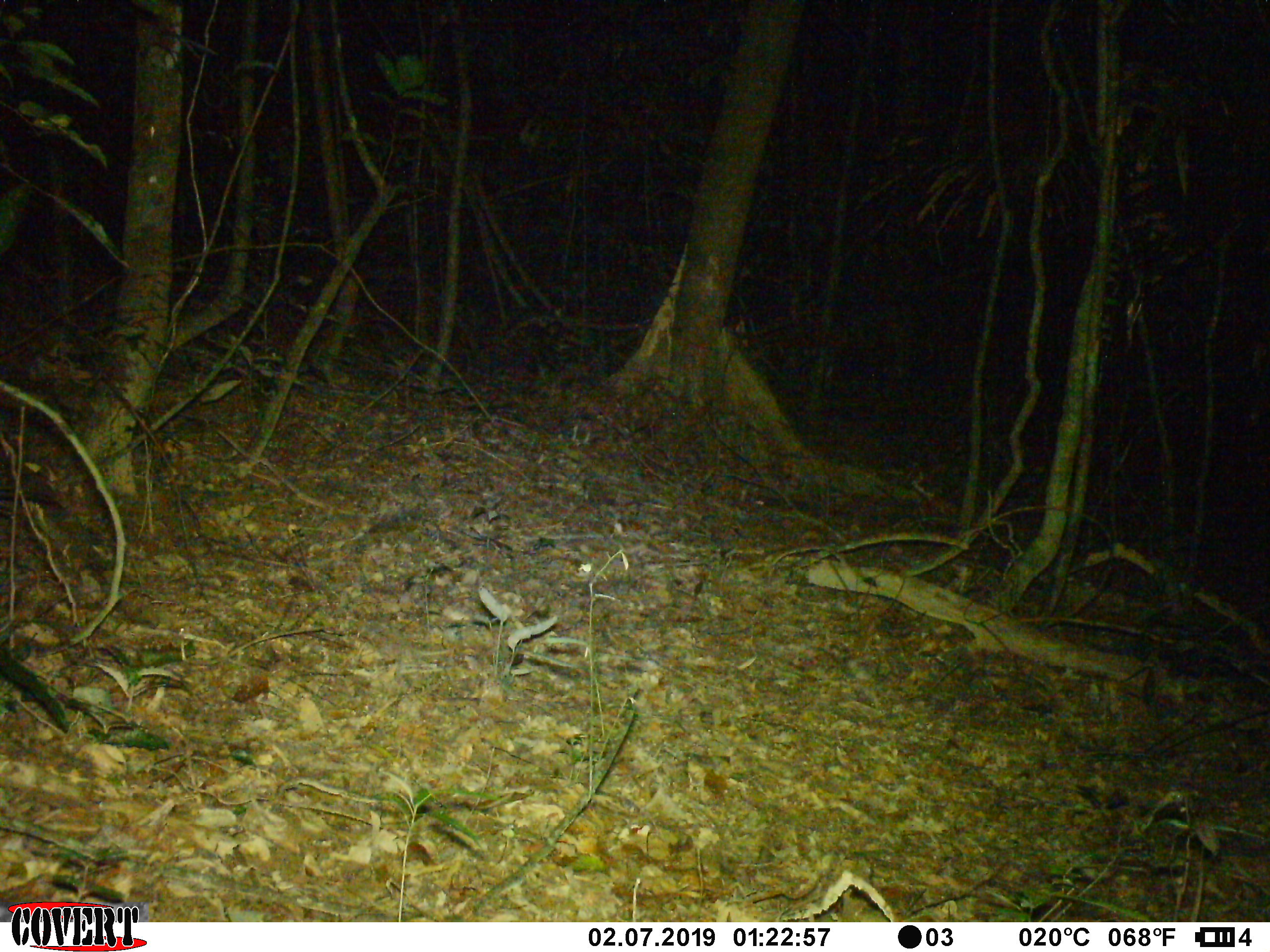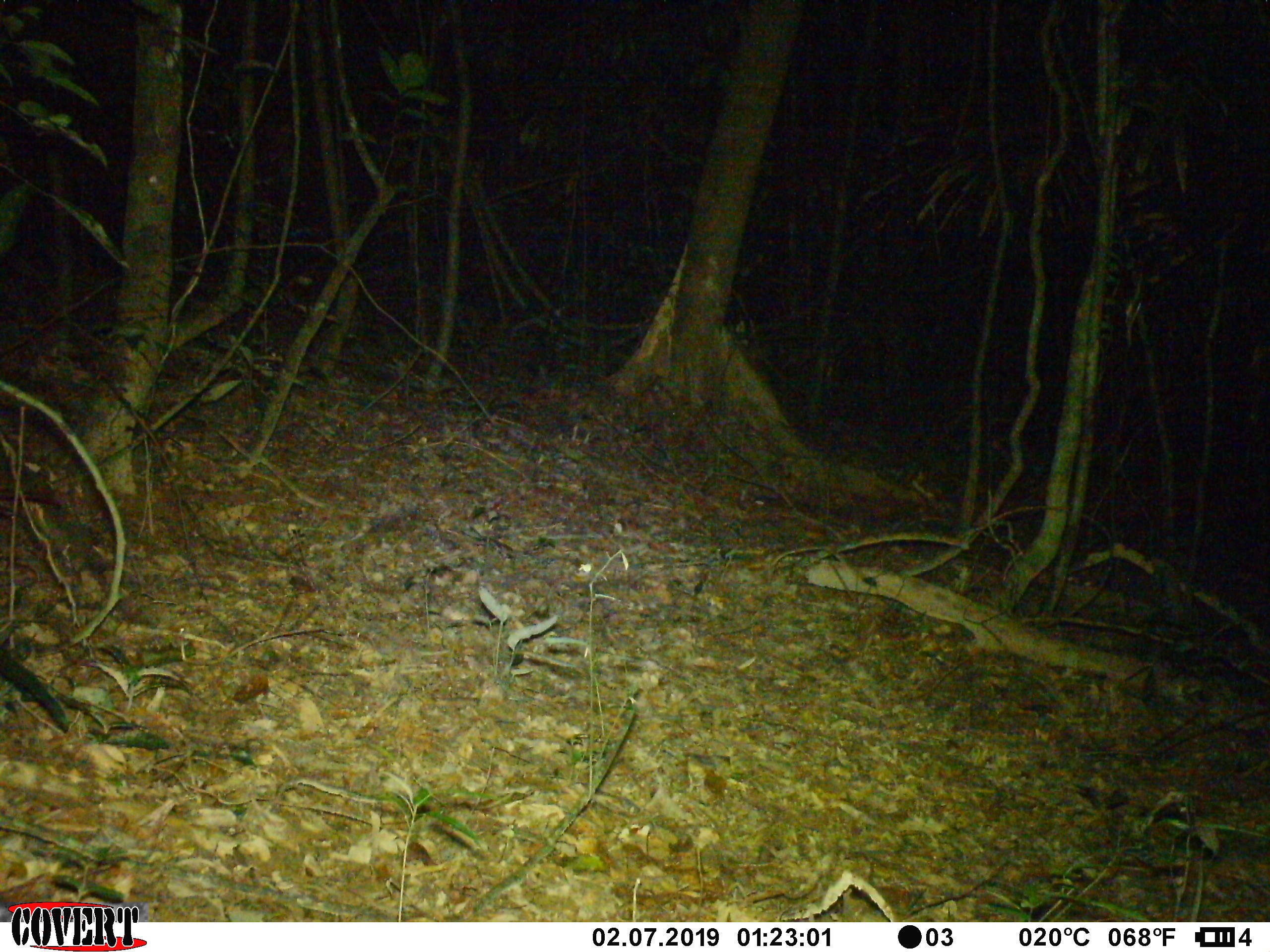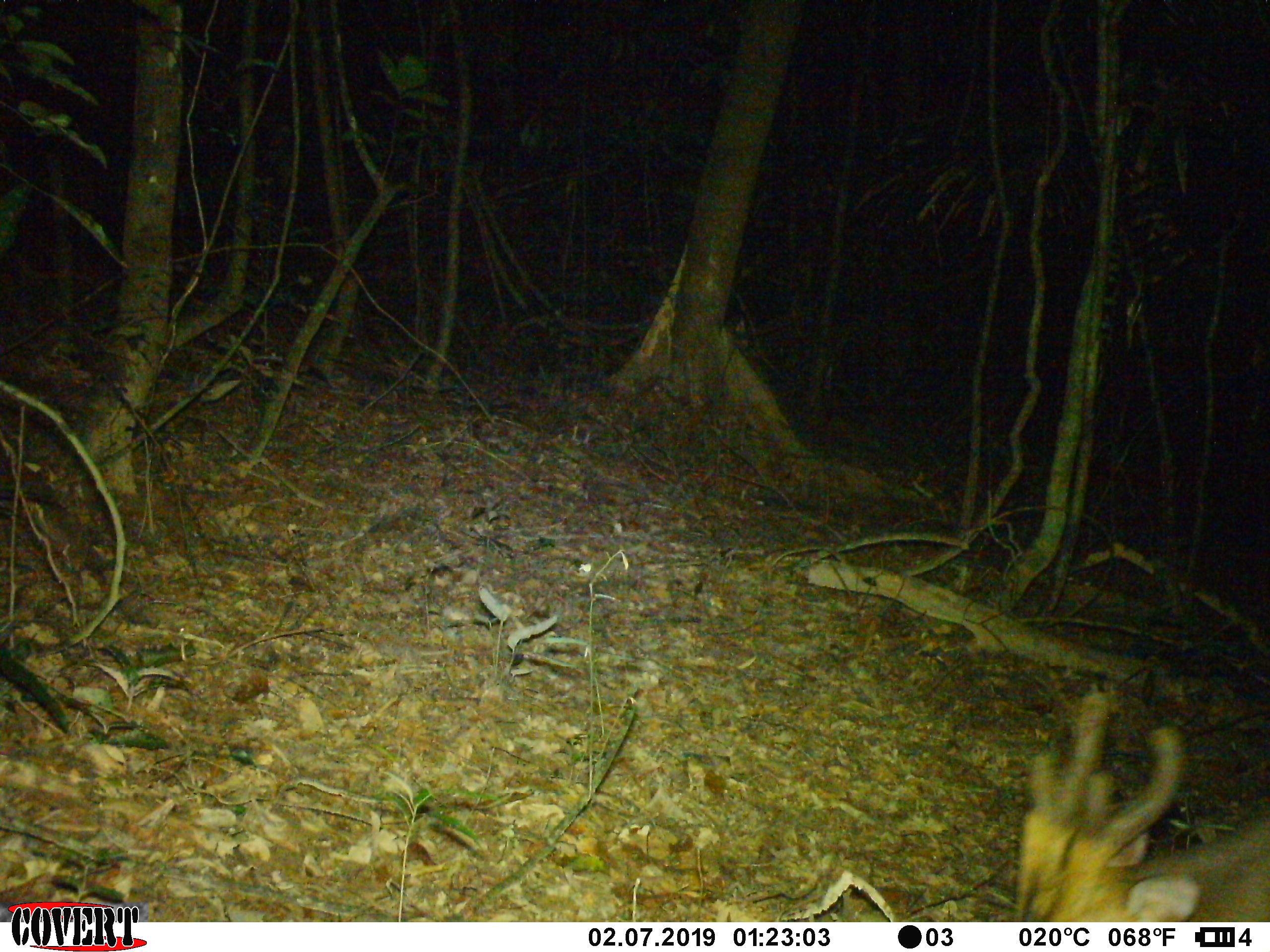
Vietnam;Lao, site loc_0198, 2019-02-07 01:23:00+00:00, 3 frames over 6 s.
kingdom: Animalia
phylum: Chordata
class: Mammalia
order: Artiodactyla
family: Cervidae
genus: Muntiacus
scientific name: Muntiacus vuquangensis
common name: large-antlered muntjac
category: large antlered muntjac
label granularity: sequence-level